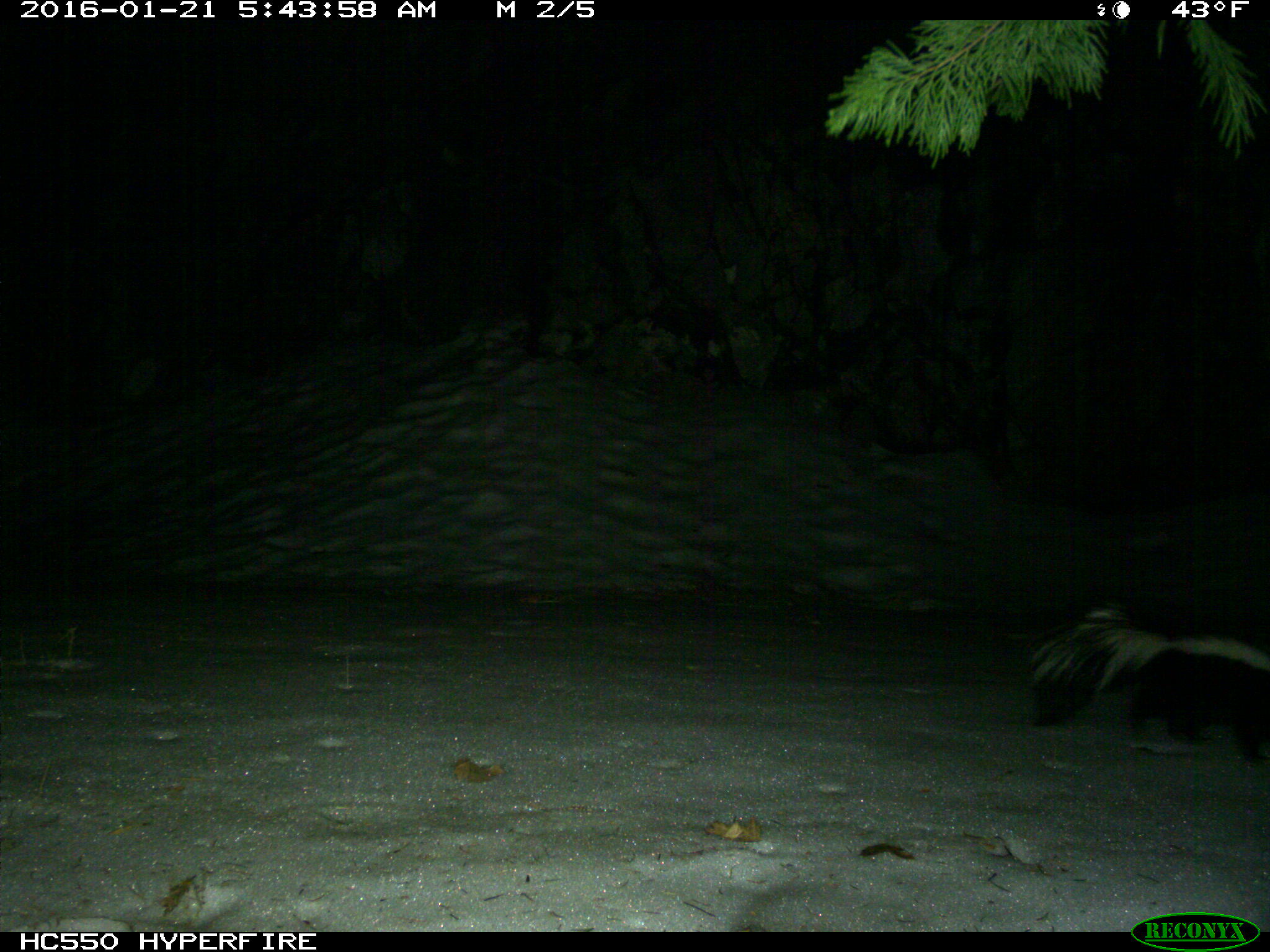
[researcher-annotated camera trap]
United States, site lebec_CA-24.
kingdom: Animalia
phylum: Chordata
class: Mammalia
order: Carnivora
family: Mephitidae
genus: Mephitis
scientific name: Mephitis mephitis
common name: striped skunk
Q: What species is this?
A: Mephitis mephitis (striped skunk).